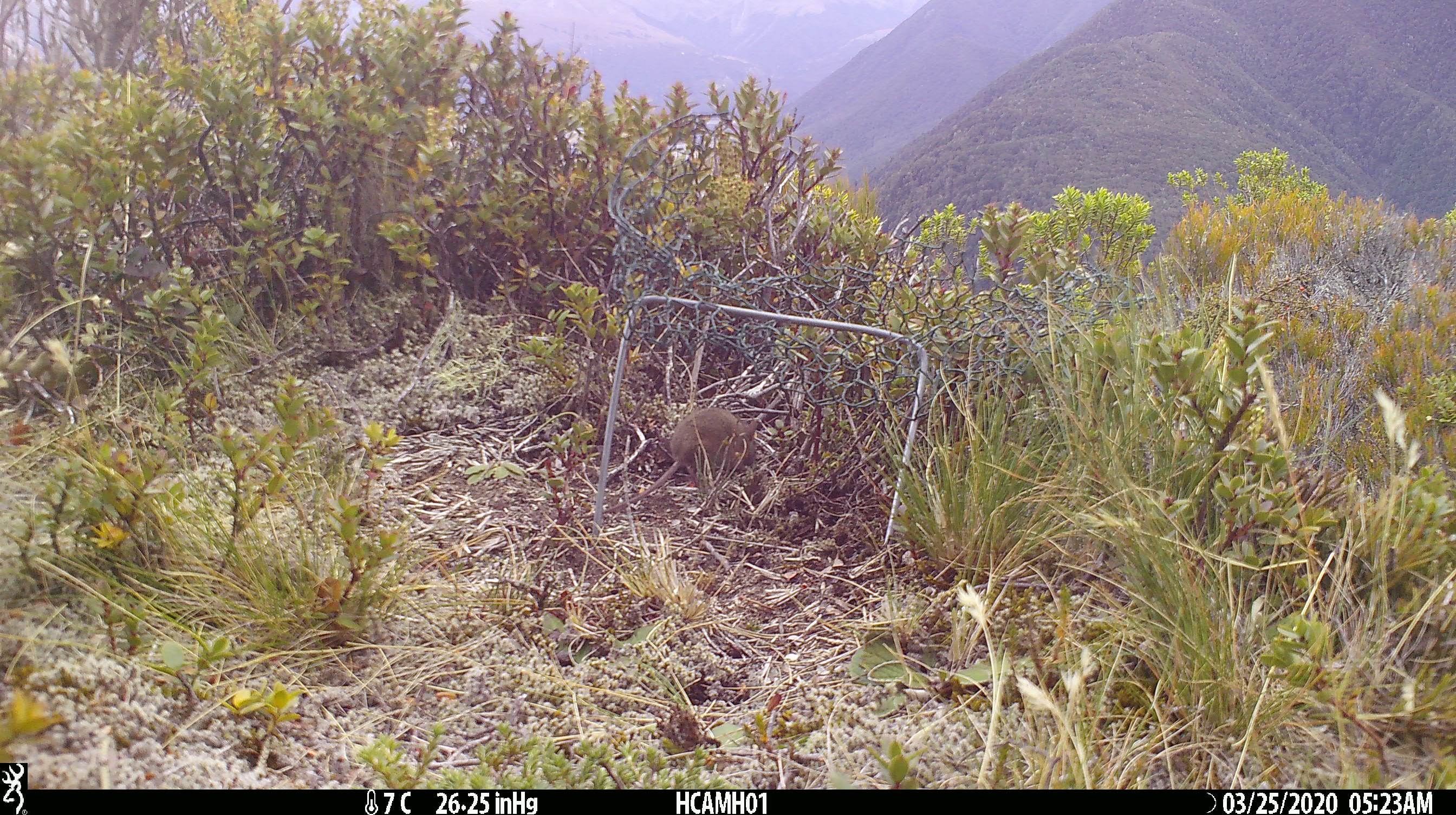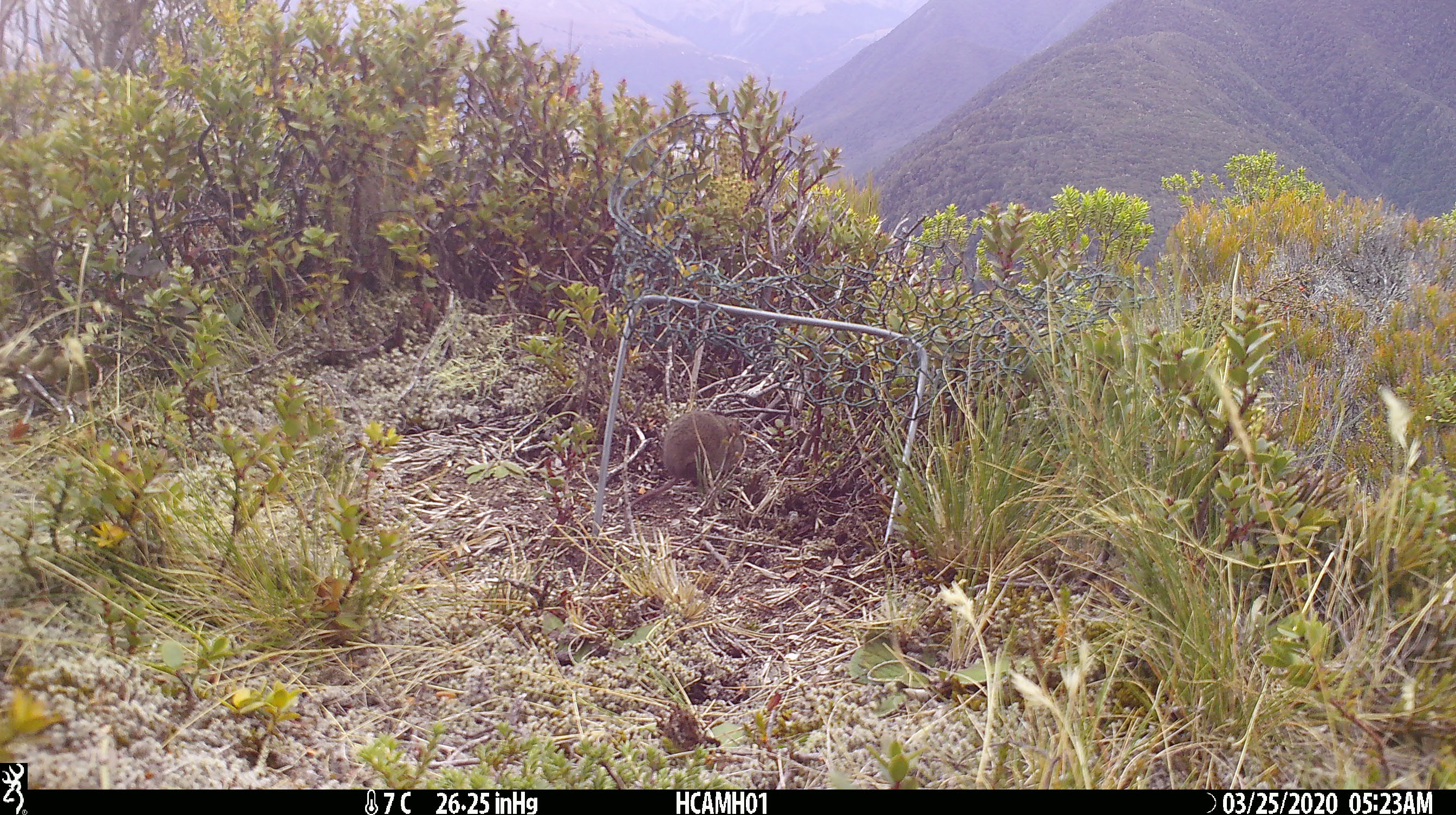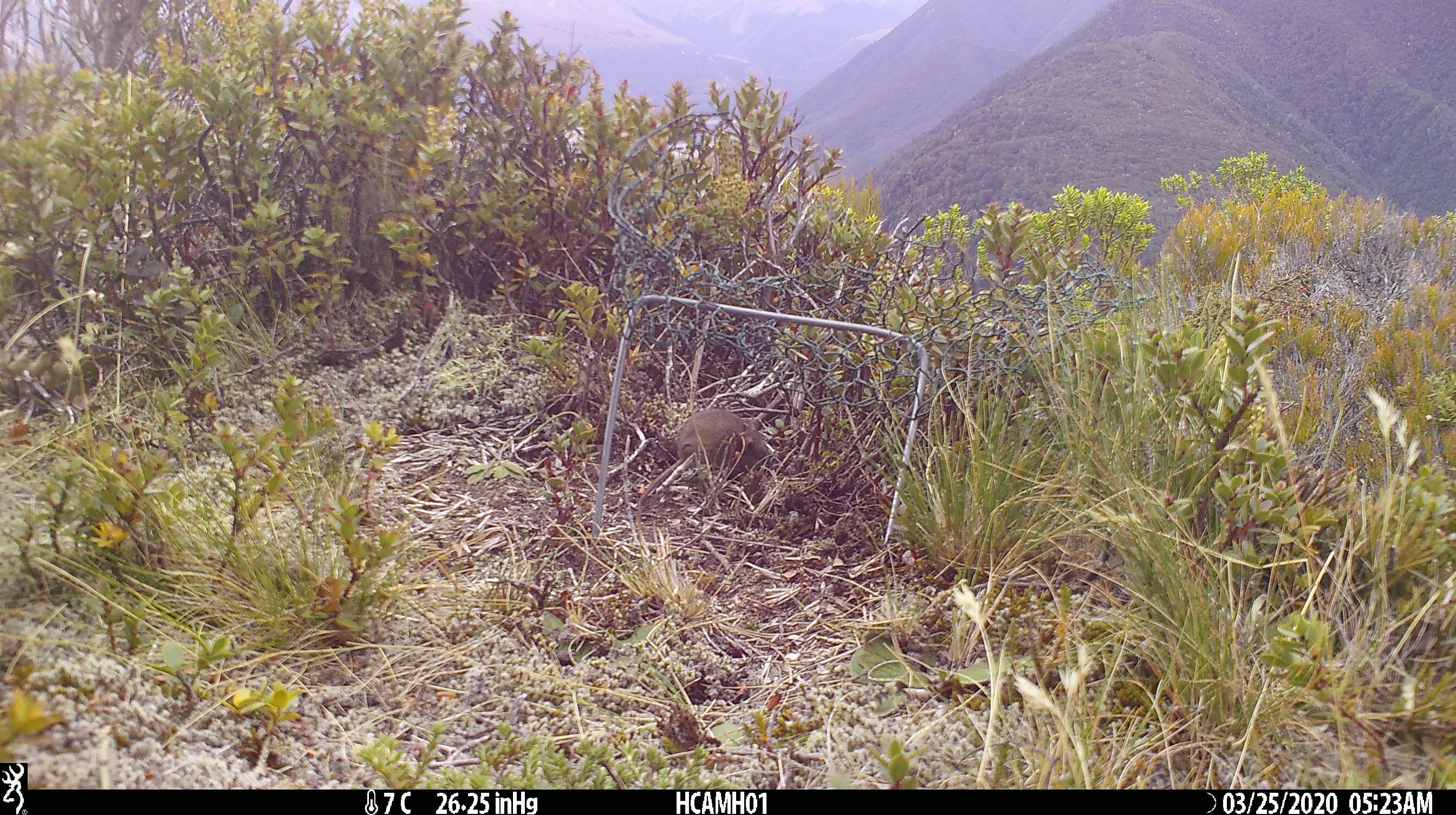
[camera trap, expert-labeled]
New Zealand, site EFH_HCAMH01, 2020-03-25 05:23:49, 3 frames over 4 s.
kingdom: Animalia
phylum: Chordata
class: Mammalia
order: Rodentia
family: Muridae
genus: Mus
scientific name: Mus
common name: mouse